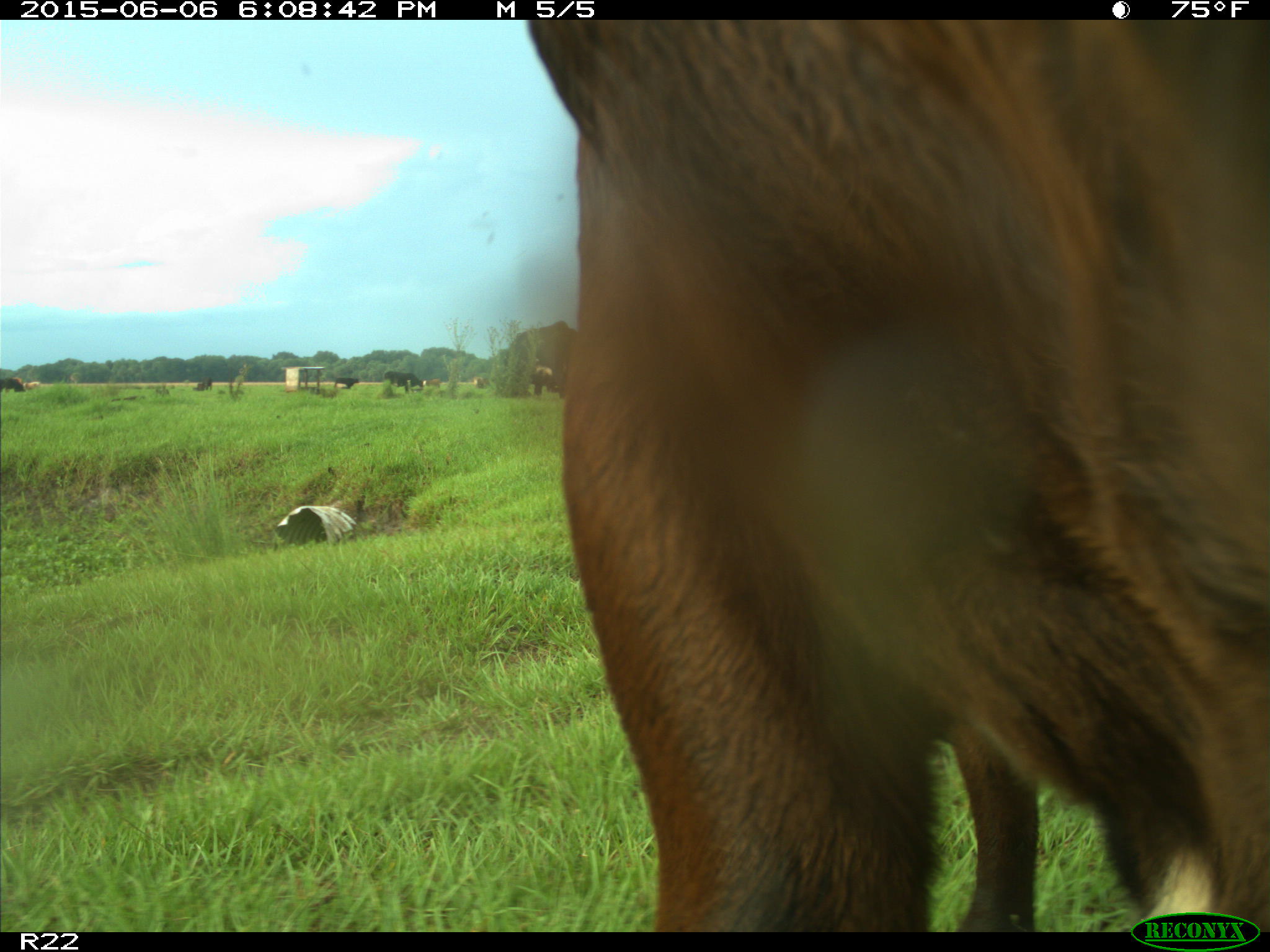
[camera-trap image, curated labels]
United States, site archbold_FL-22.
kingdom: Animalia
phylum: Chordata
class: Mammalia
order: Artiodactyla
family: Bovidae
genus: Bos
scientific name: Bos taurus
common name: domestic cow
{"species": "Bos taurus (domestic cow)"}